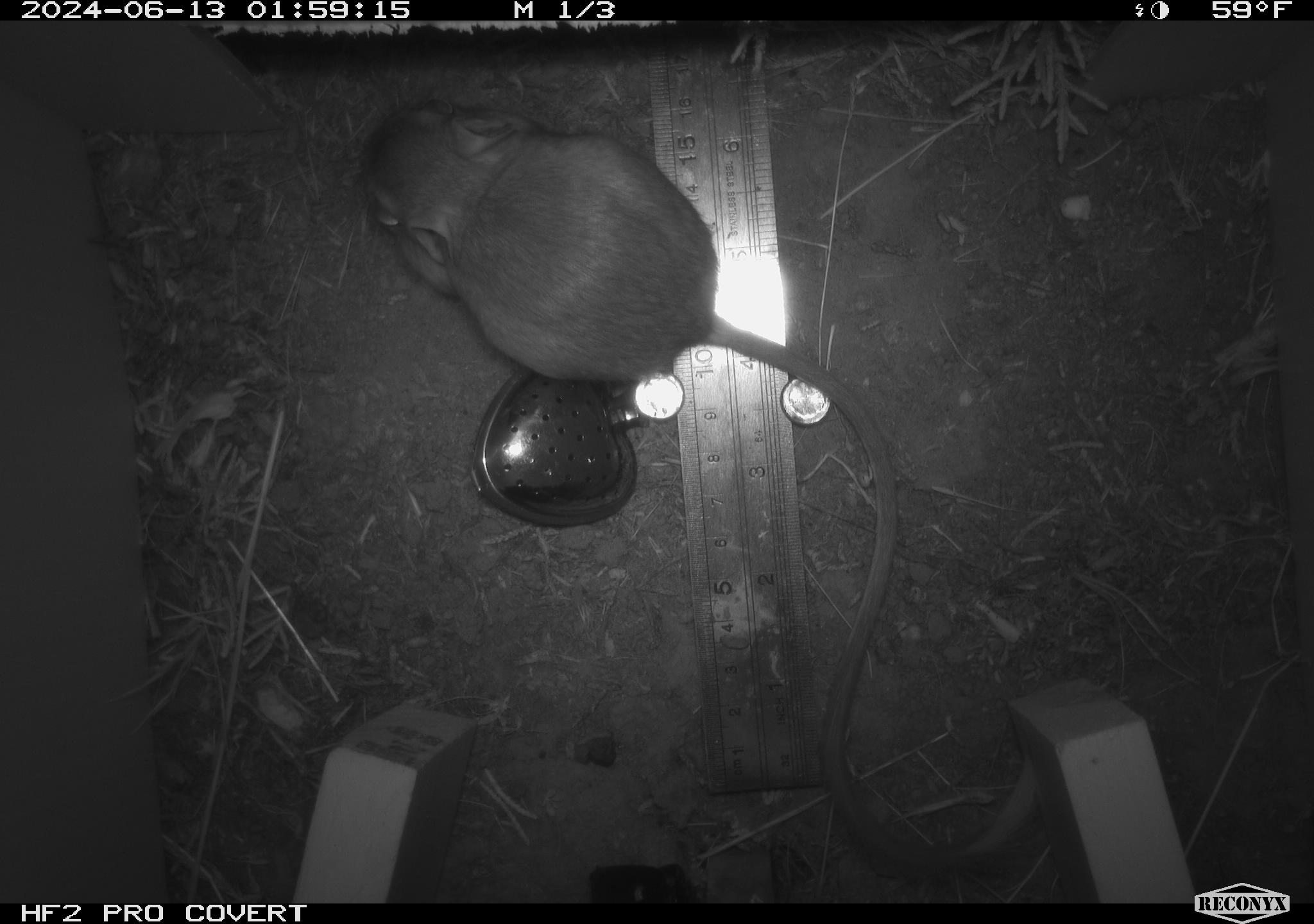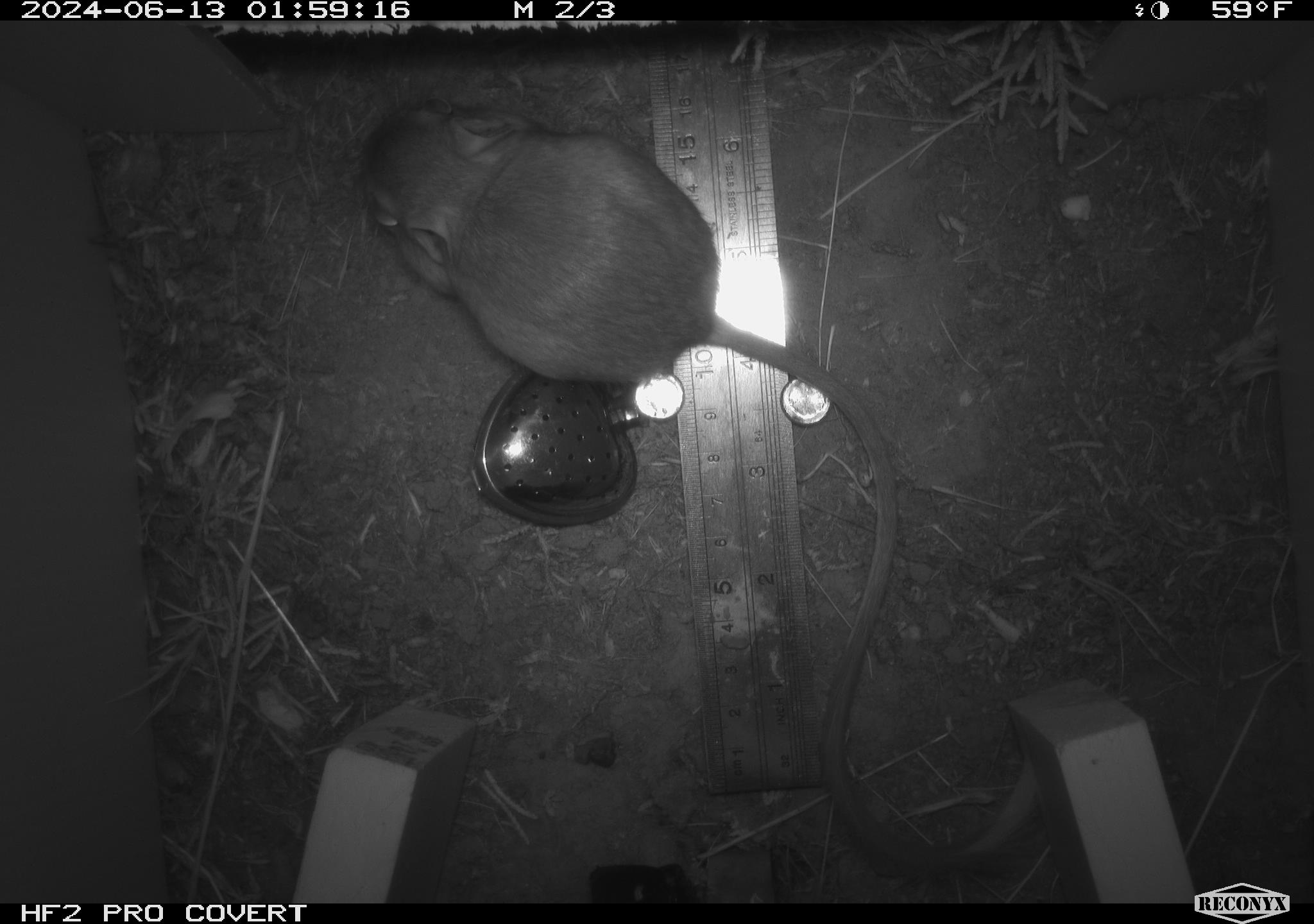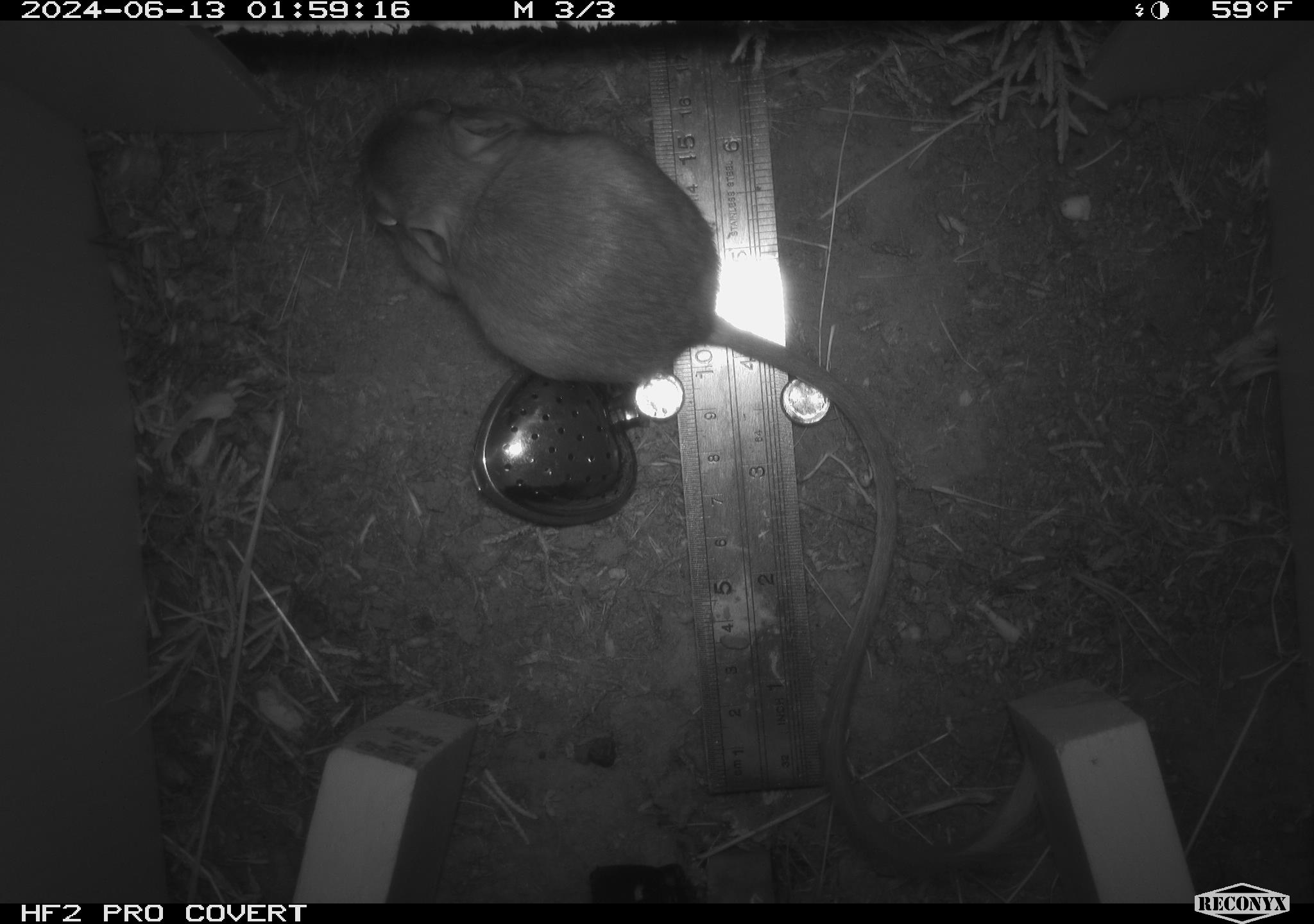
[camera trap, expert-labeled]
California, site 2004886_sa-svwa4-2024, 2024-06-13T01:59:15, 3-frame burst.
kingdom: Animalia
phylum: Chordata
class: Mammalia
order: Rodentia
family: Heteromyidae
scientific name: Heteromyidae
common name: kangaroo rats and pocket mice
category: heteromyidae family